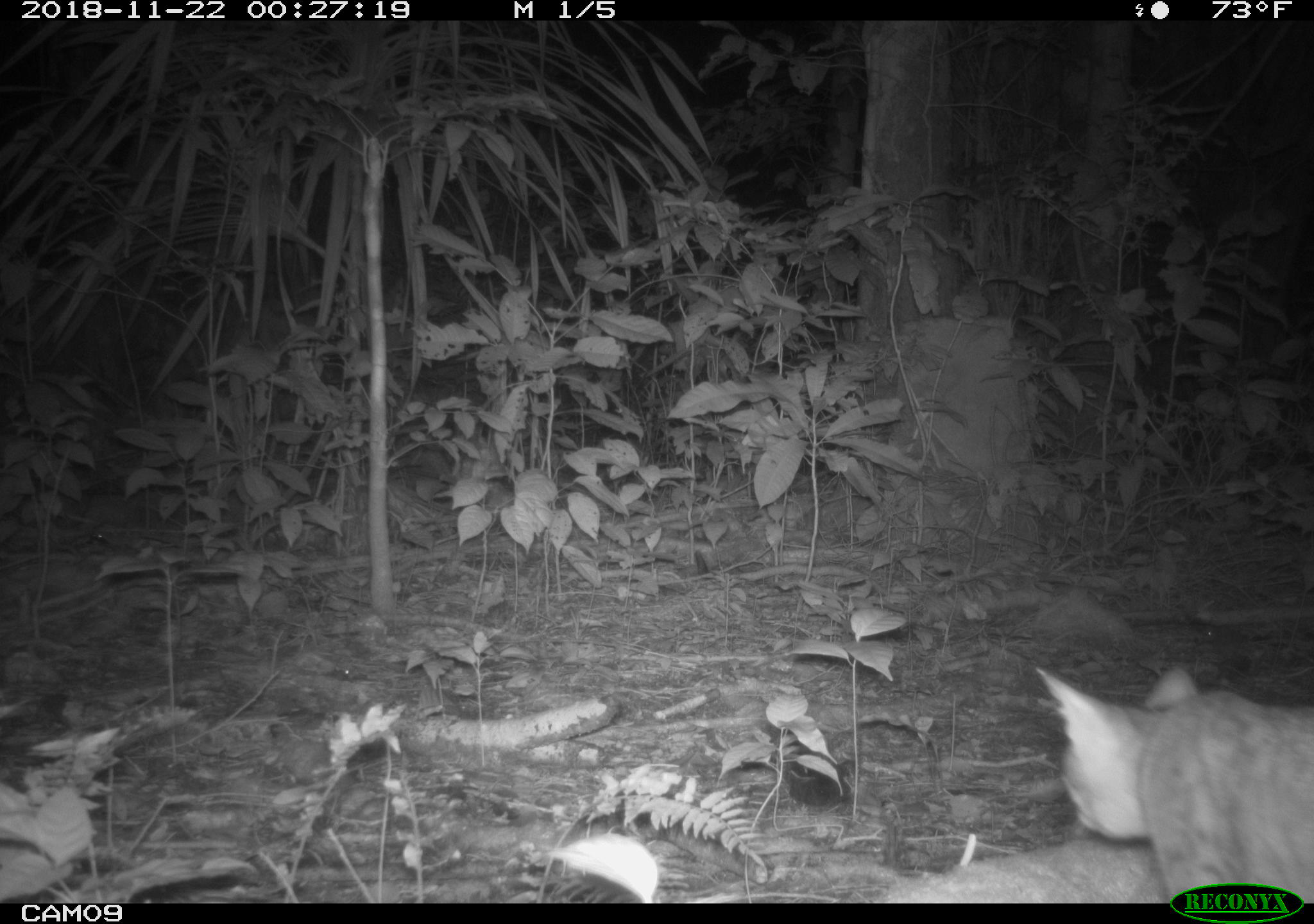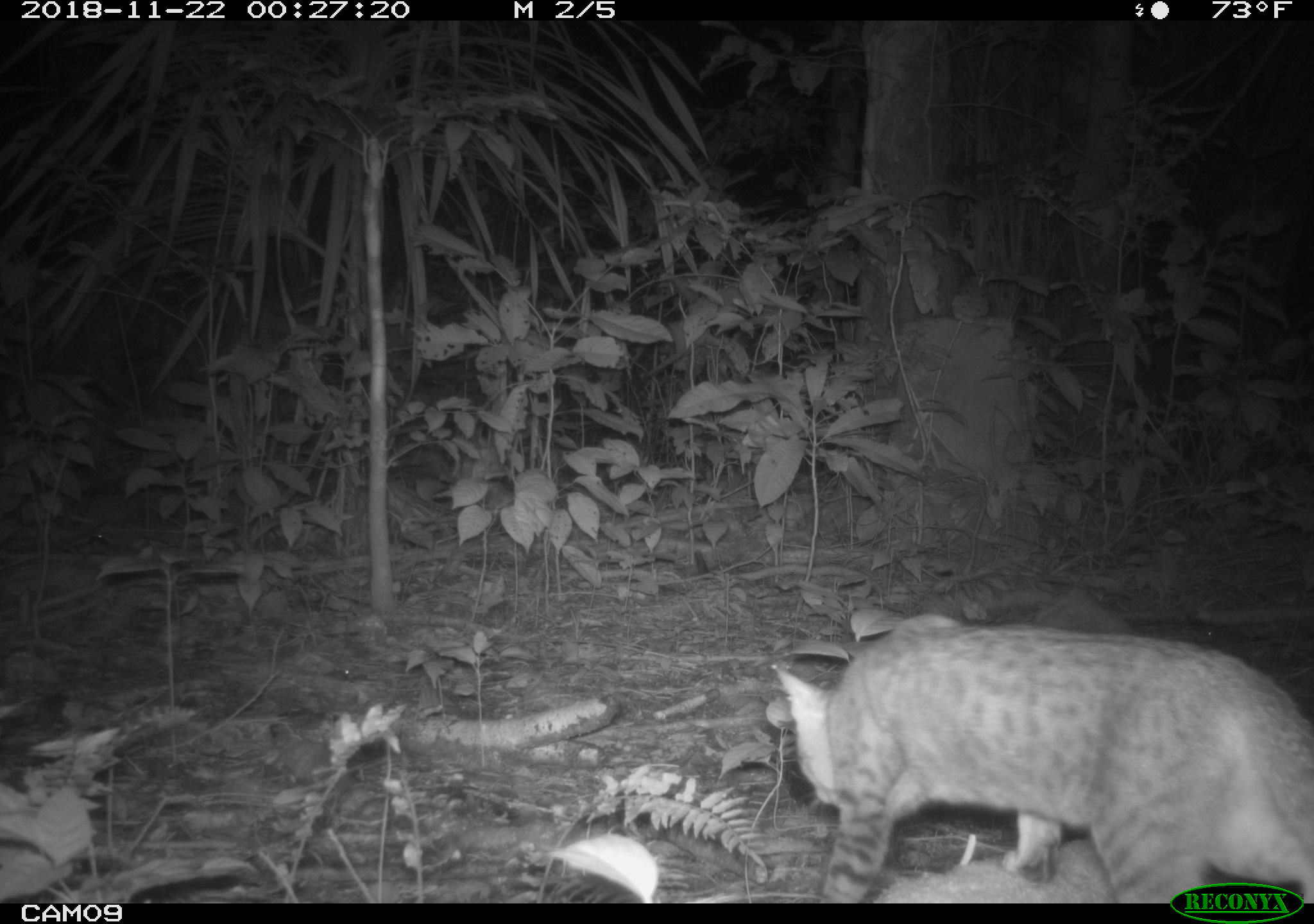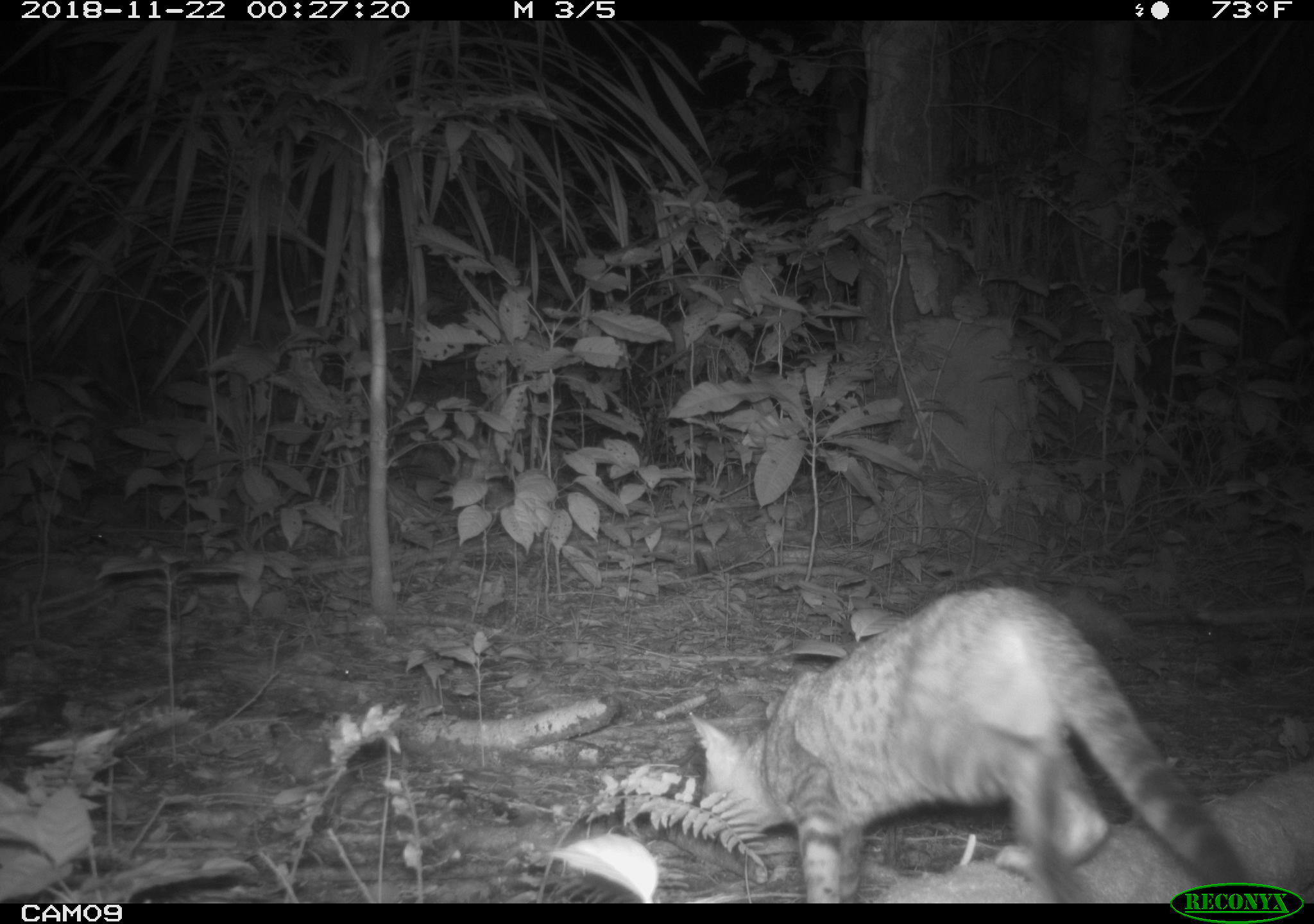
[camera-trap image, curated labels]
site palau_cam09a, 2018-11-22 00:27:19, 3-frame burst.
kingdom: Animalia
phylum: Chordata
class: Mammalia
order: Carnivora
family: Felidae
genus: Felis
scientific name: Felis catus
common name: cat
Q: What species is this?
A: Cat (Felis catus).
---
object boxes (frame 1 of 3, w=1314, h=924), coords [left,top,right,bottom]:
cat: [1033,661,1314,884]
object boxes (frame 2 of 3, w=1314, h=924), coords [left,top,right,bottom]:
cat: [758,609,1312,884]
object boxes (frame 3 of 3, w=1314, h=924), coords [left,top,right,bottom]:
cat: [680,578,1265,885]